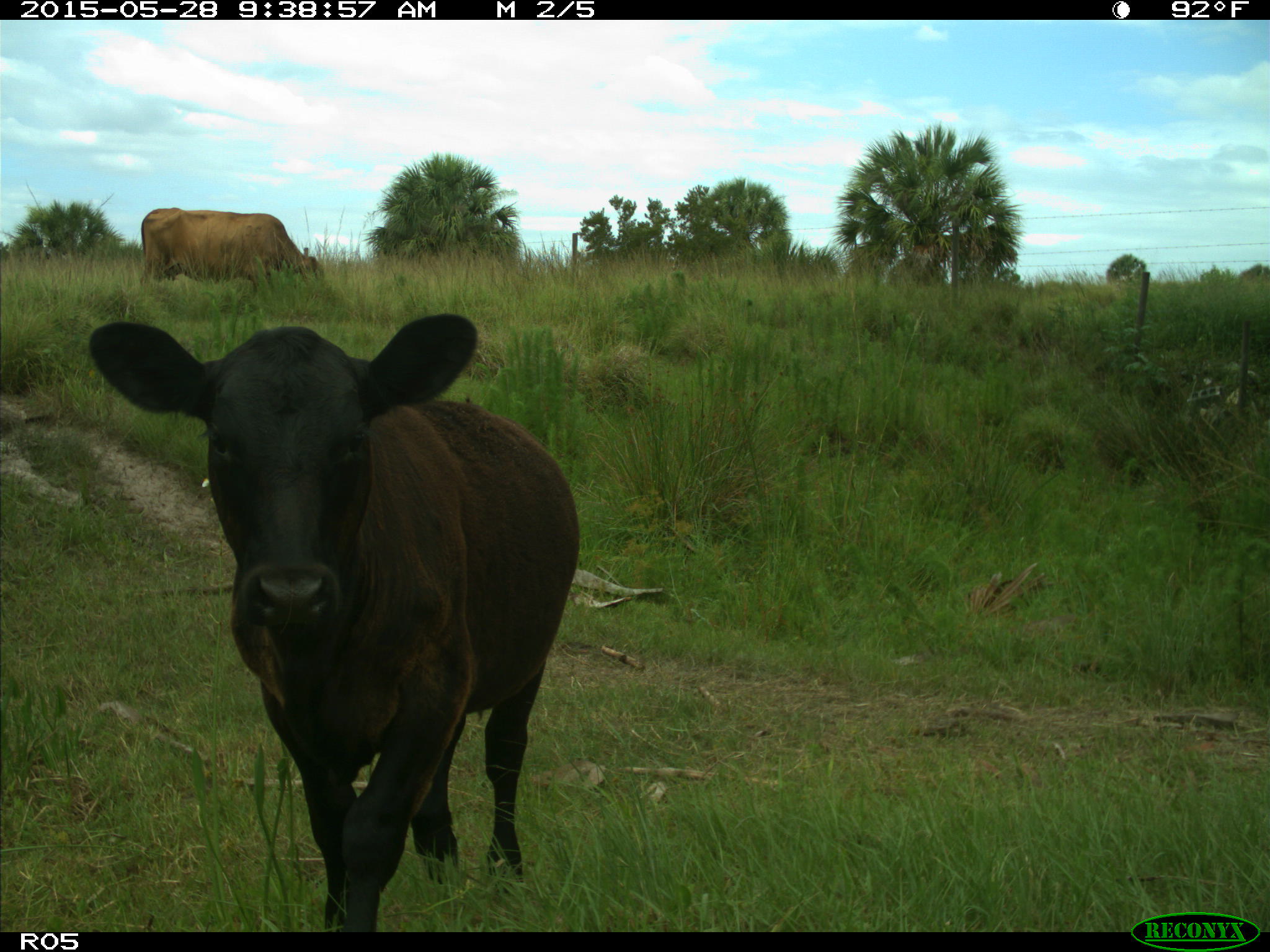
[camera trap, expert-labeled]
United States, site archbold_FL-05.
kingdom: Animalia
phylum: Chordata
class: Mammalia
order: Artiodactyla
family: Bovidae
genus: Bos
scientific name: Bos taurus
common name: domestic cow